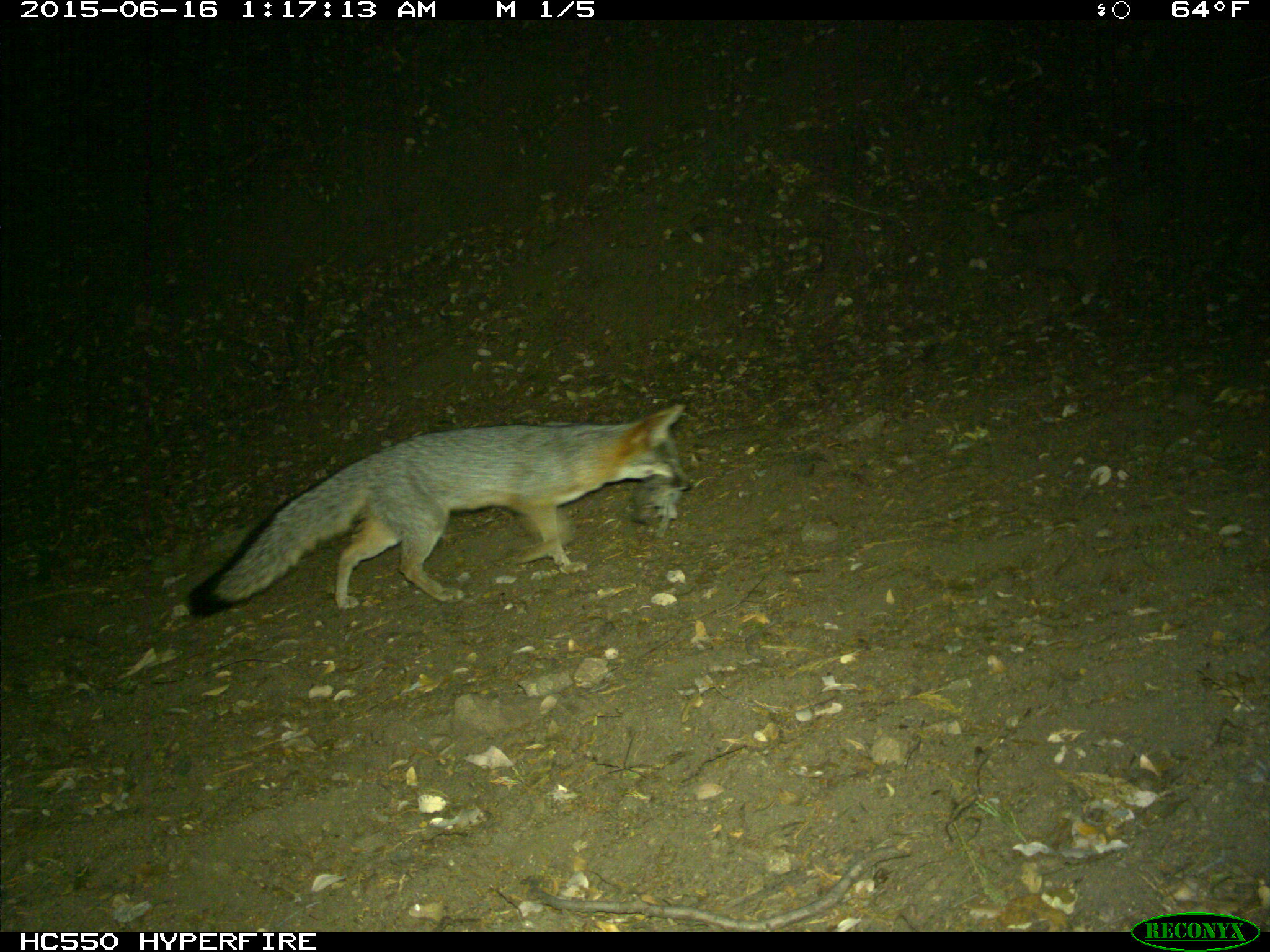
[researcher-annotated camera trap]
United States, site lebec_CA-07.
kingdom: Animalia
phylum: Chordata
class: Mammalia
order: Carnivora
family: Canidae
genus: Urocyon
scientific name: Urocyon cinereoargenteus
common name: gray fox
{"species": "Urocyon cinereoargenteus (gray fox)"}